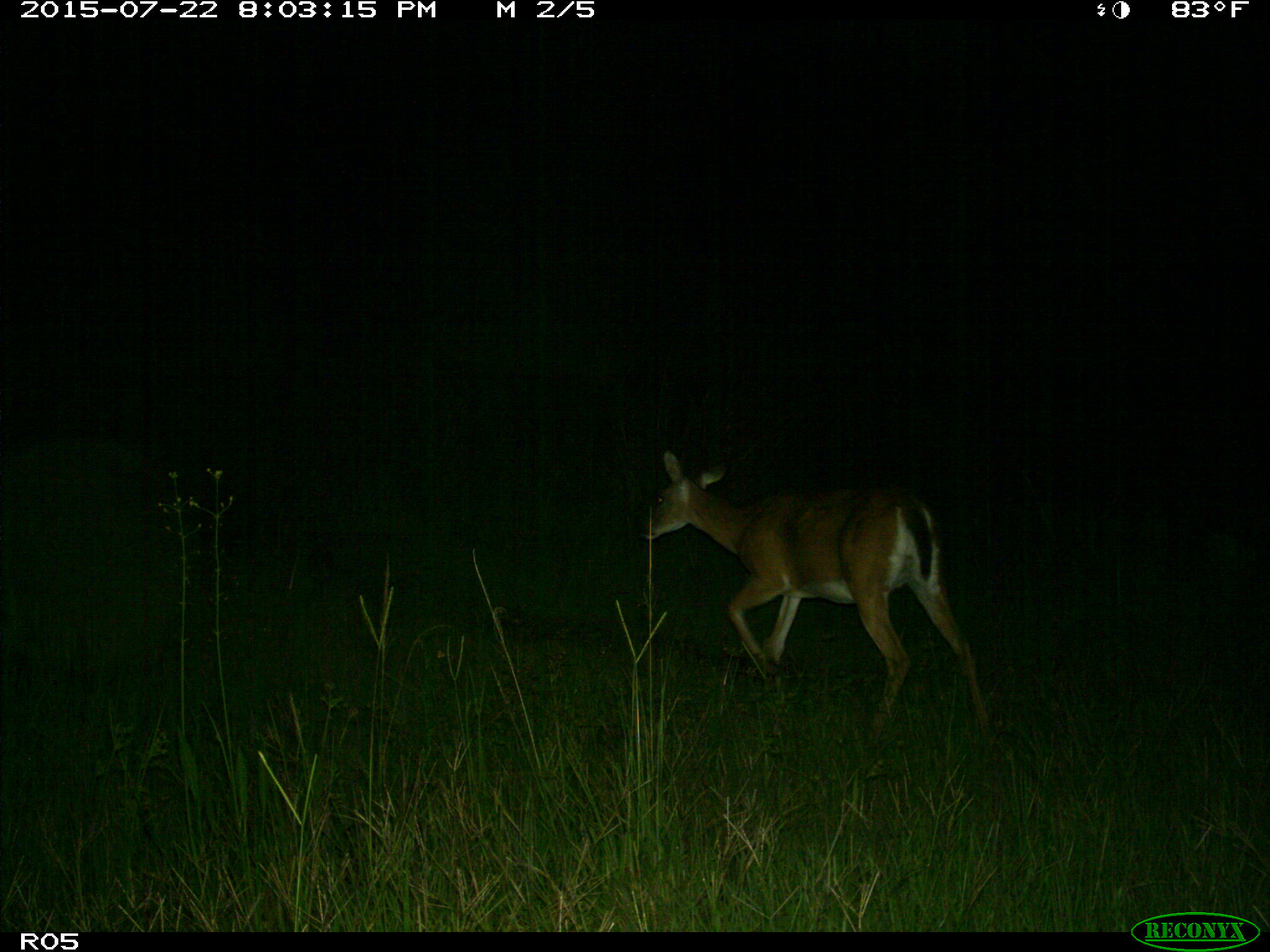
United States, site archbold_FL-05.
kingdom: Animalia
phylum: Chordata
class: Mammalia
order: Artiodactyla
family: Cervidae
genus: Odocoileus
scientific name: Odocoileus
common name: deer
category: unidentified deer